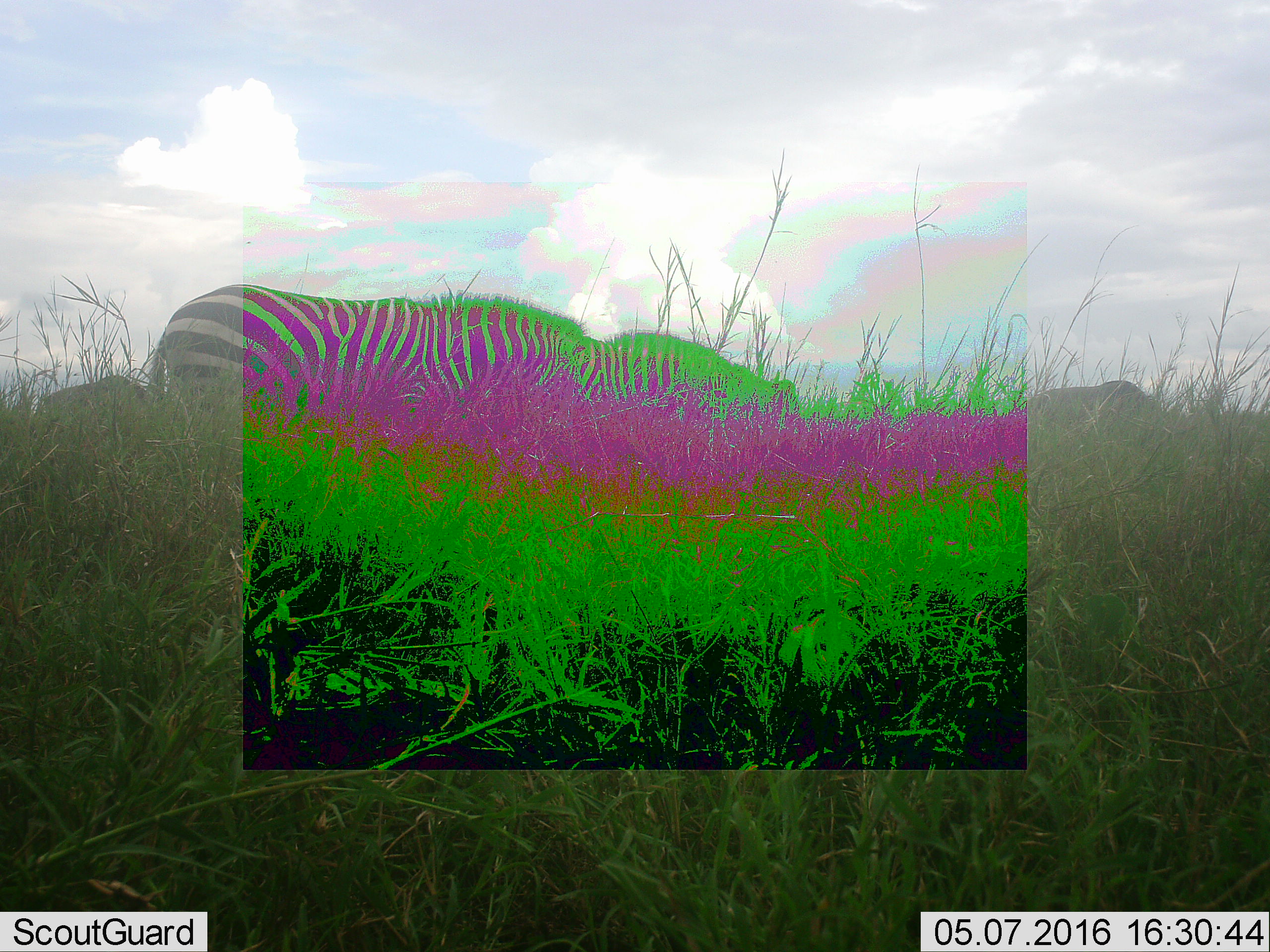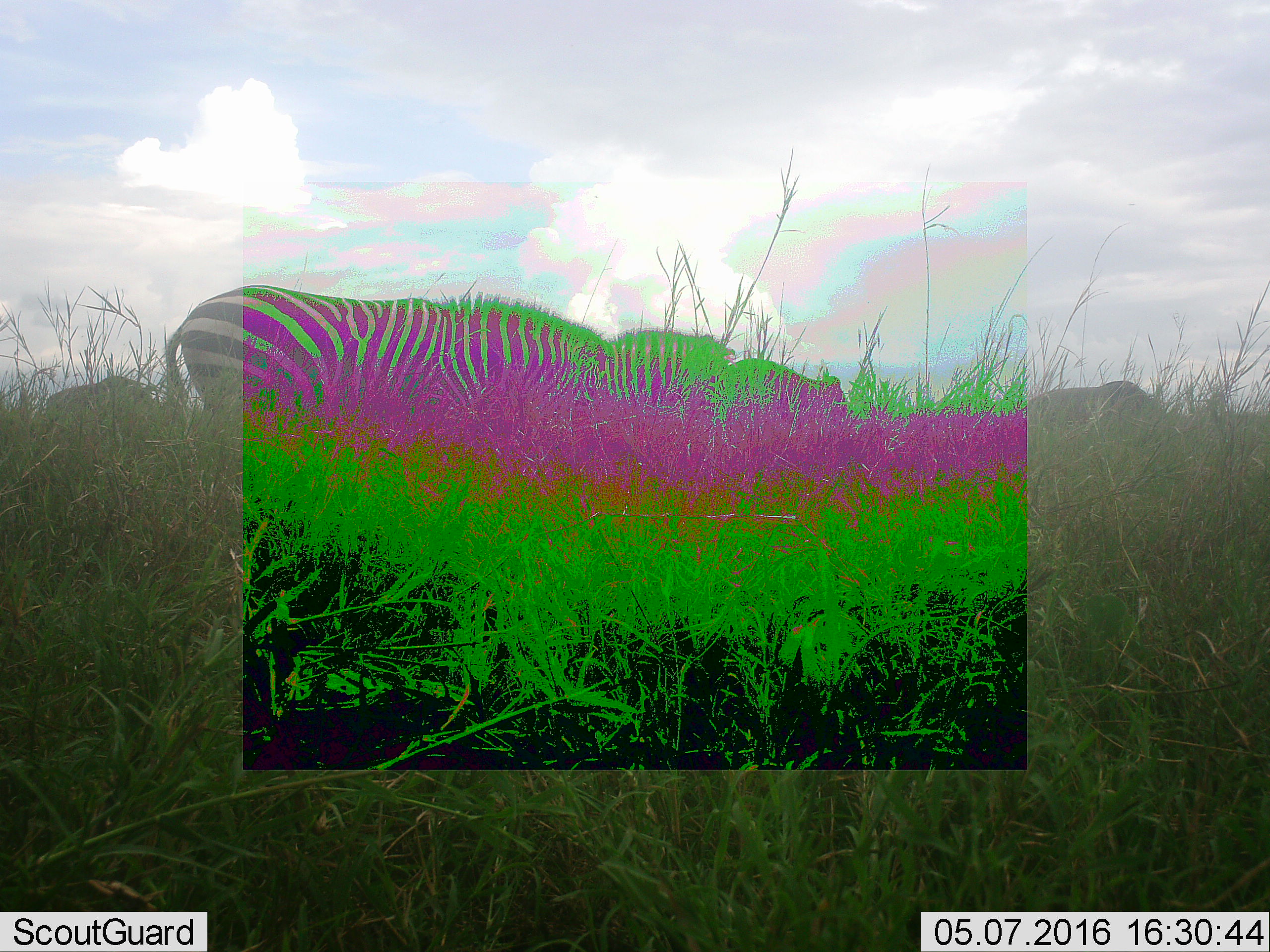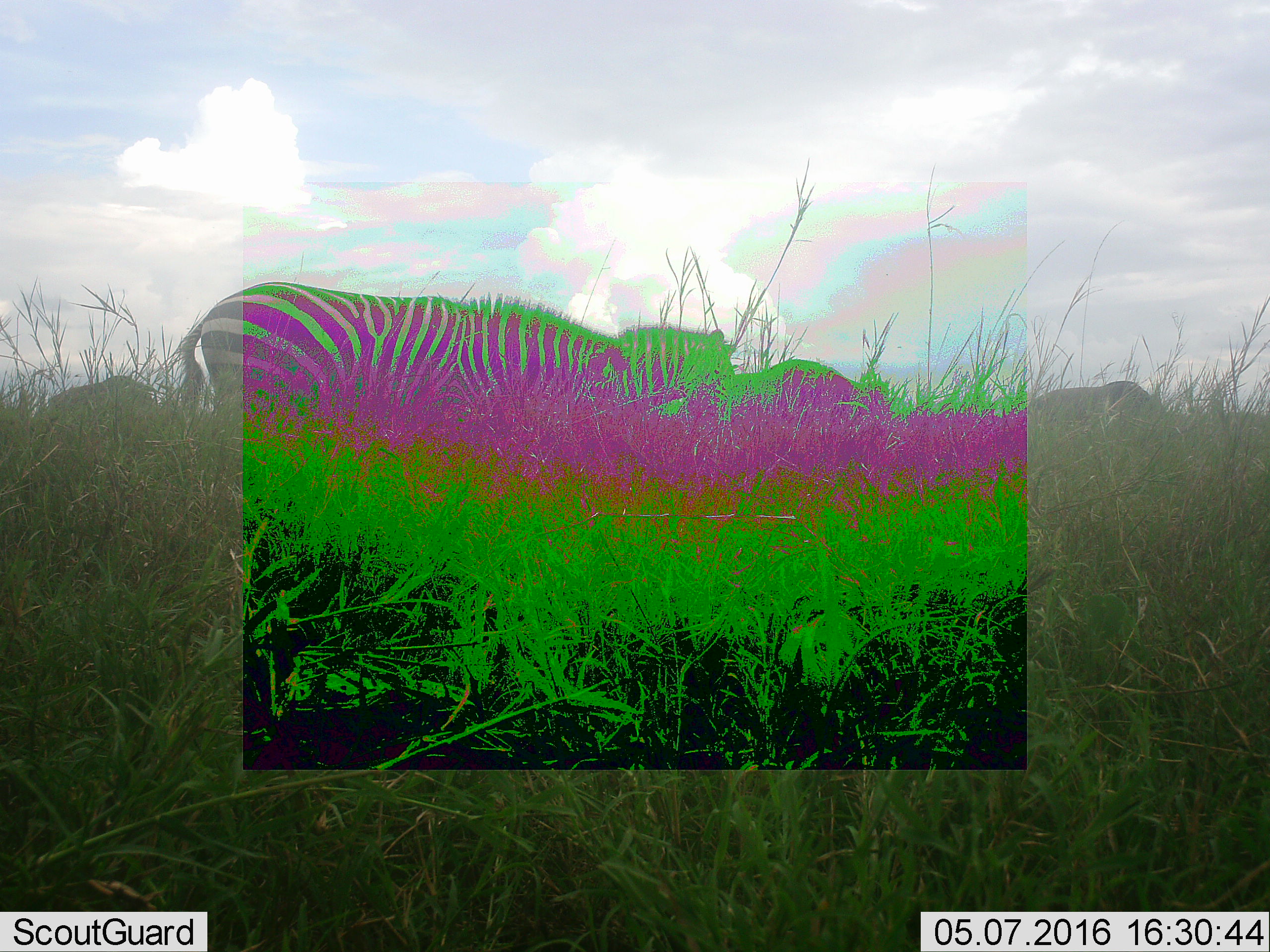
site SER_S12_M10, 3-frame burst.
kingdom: Animalia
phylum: Chordata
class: Mammalia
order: Artiodactyla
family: Bovidae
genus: Connochaetes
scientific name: Connochaetes taurinus taurinus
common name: blue wildebeest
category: wildebeestblue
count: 3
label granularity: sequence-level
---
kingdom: Animalia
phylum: Chordata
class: Mammalia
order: Perissodactyla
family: Equidae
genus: Equus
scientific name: Equus quagga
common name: plains zebra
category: zebraplains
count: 2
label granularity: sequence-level